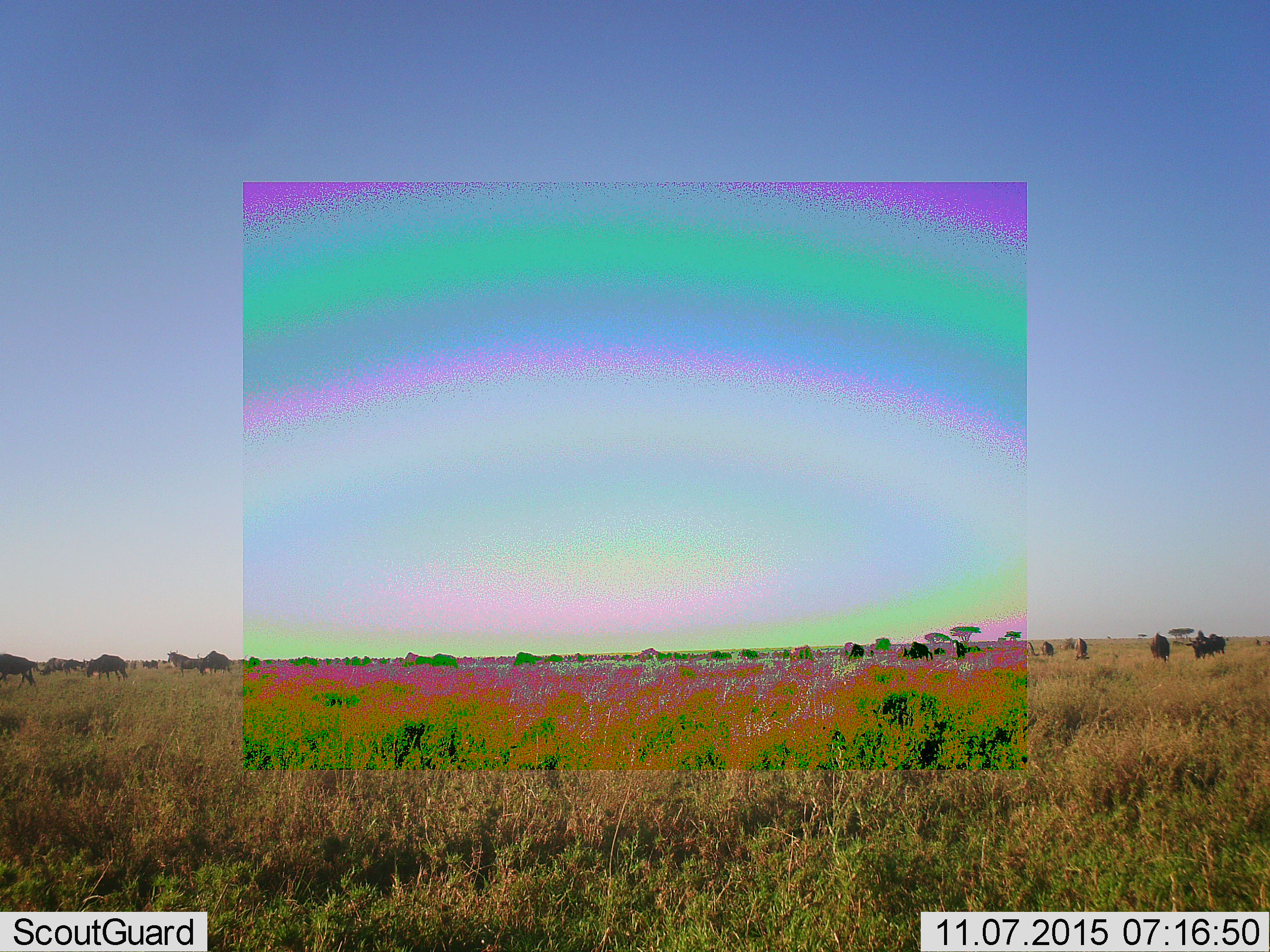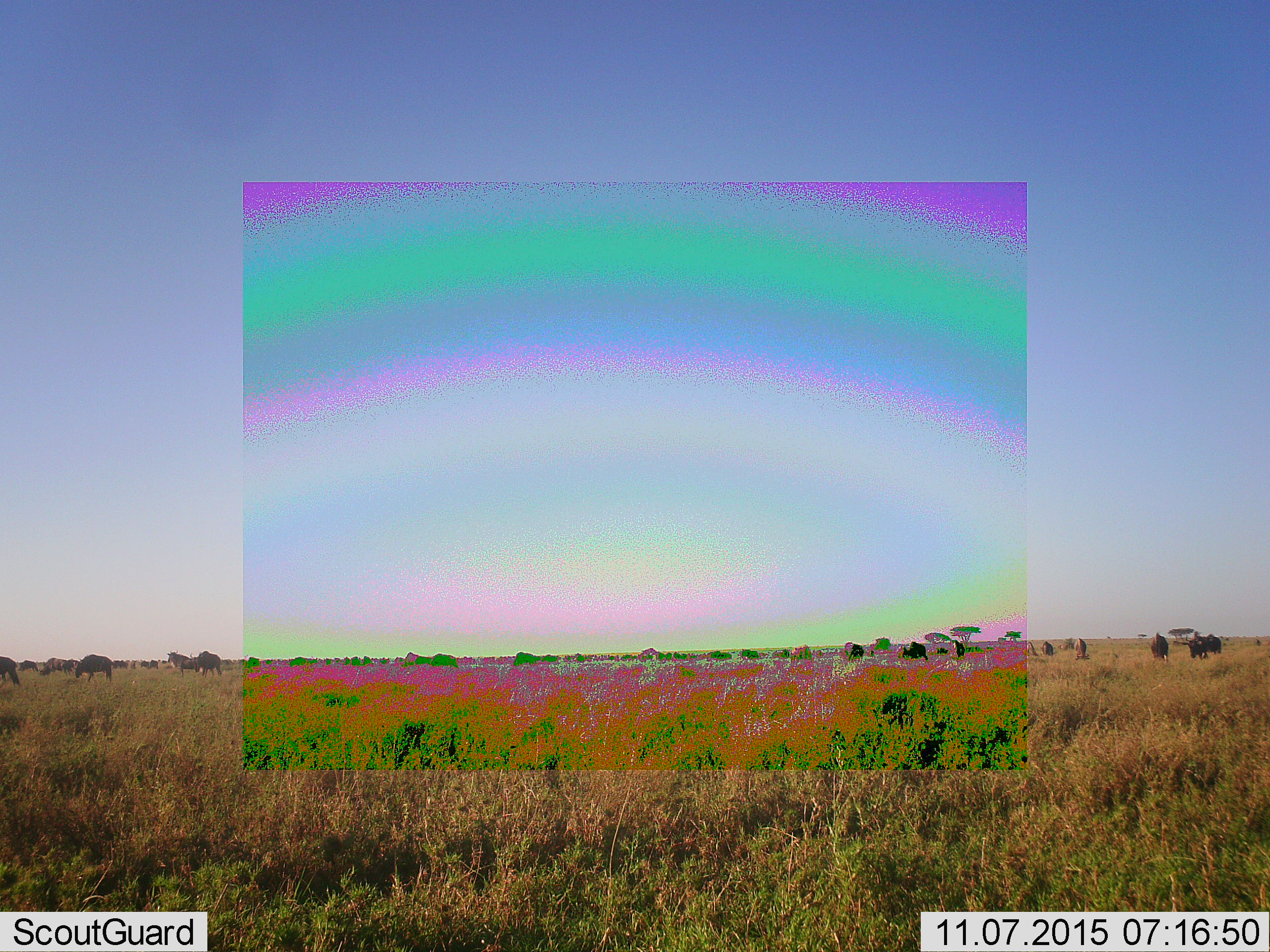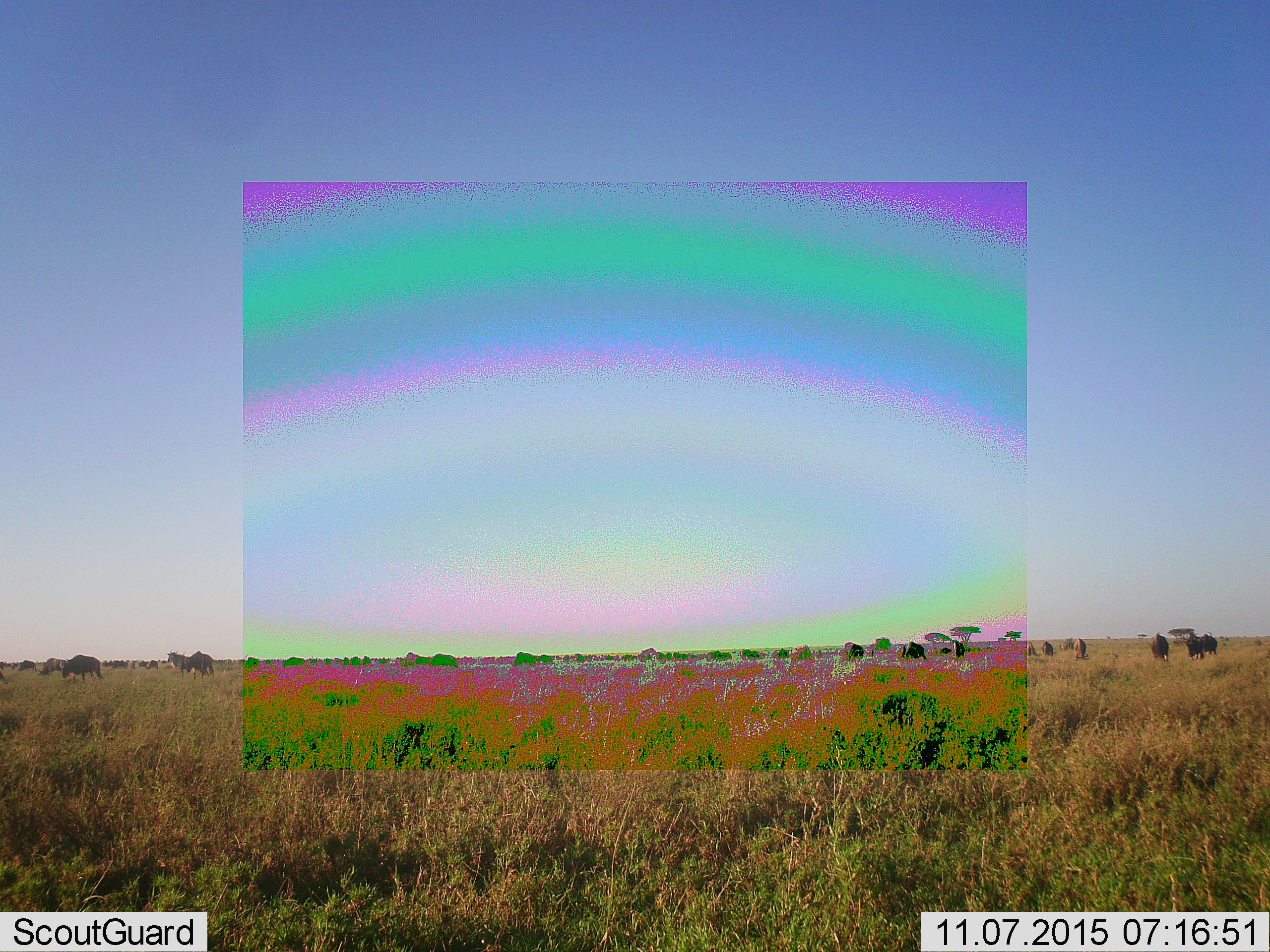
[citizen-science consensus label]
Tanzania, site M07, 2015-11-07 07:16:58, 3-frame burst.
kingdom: Animalia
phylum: Chordata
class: Mammalia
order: Artiodactyla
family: Bovidae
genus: Connochaetes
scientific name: Connochaetes taurinus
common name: blue wildebeest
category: wildebeest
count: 11-50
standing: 57%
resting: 0%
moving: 71%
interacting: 0%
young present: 0%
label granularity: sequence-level